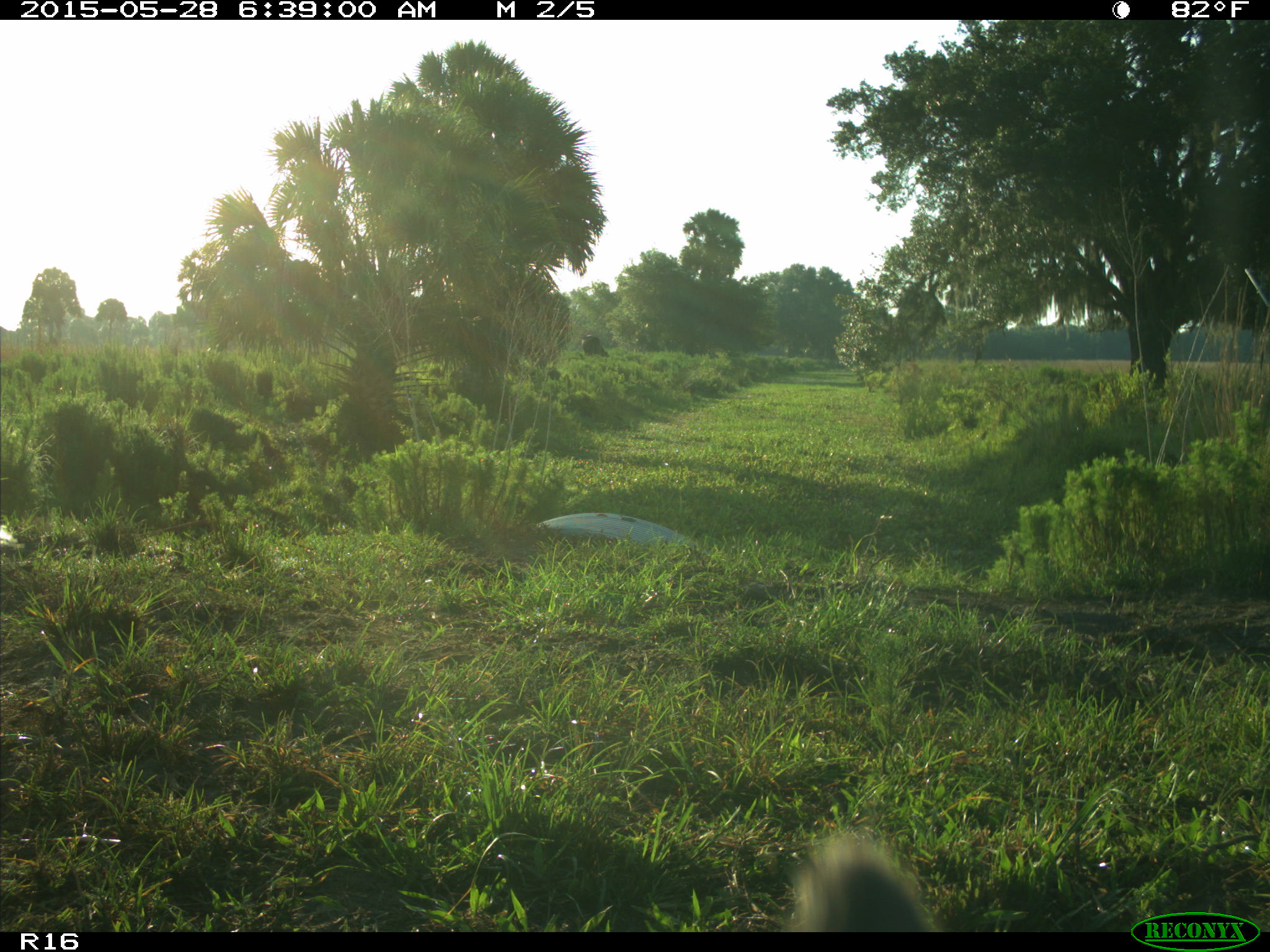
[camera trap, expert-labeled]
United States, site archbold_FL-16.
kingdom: Animalia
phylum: Chordata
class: Mammalia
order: Artiodactyla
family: Bovidae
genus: Bos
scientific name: Bos taurus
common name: domestic cow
Bos taurus (domestic cow).